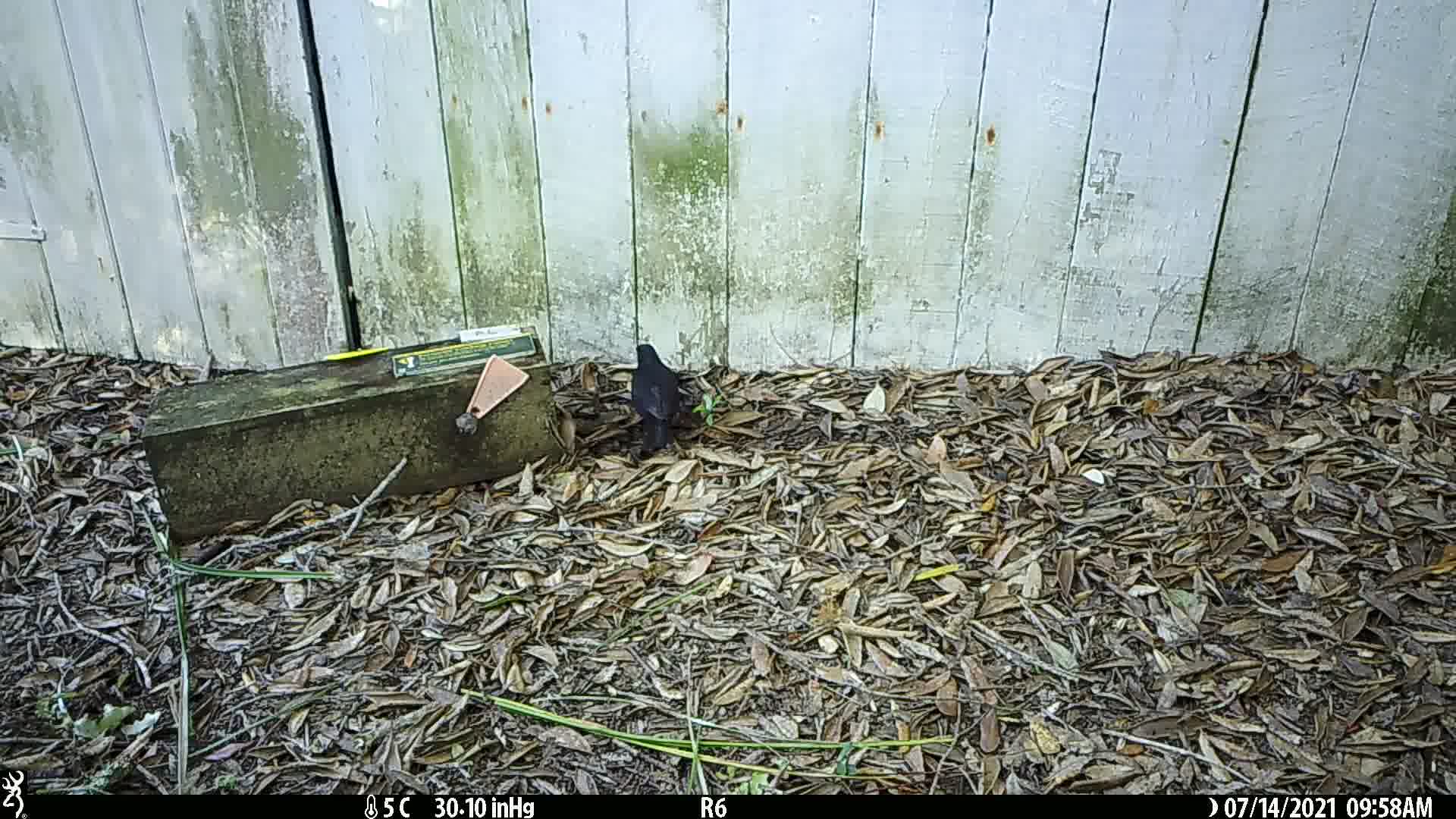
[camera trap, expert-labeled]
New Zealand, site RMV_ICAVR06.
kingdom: Animalia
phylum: Chordata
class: Aves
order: Passeriformes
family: Turdidae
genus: Turdus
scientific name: Turdus merula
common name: eurasian blackbird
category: blackbird